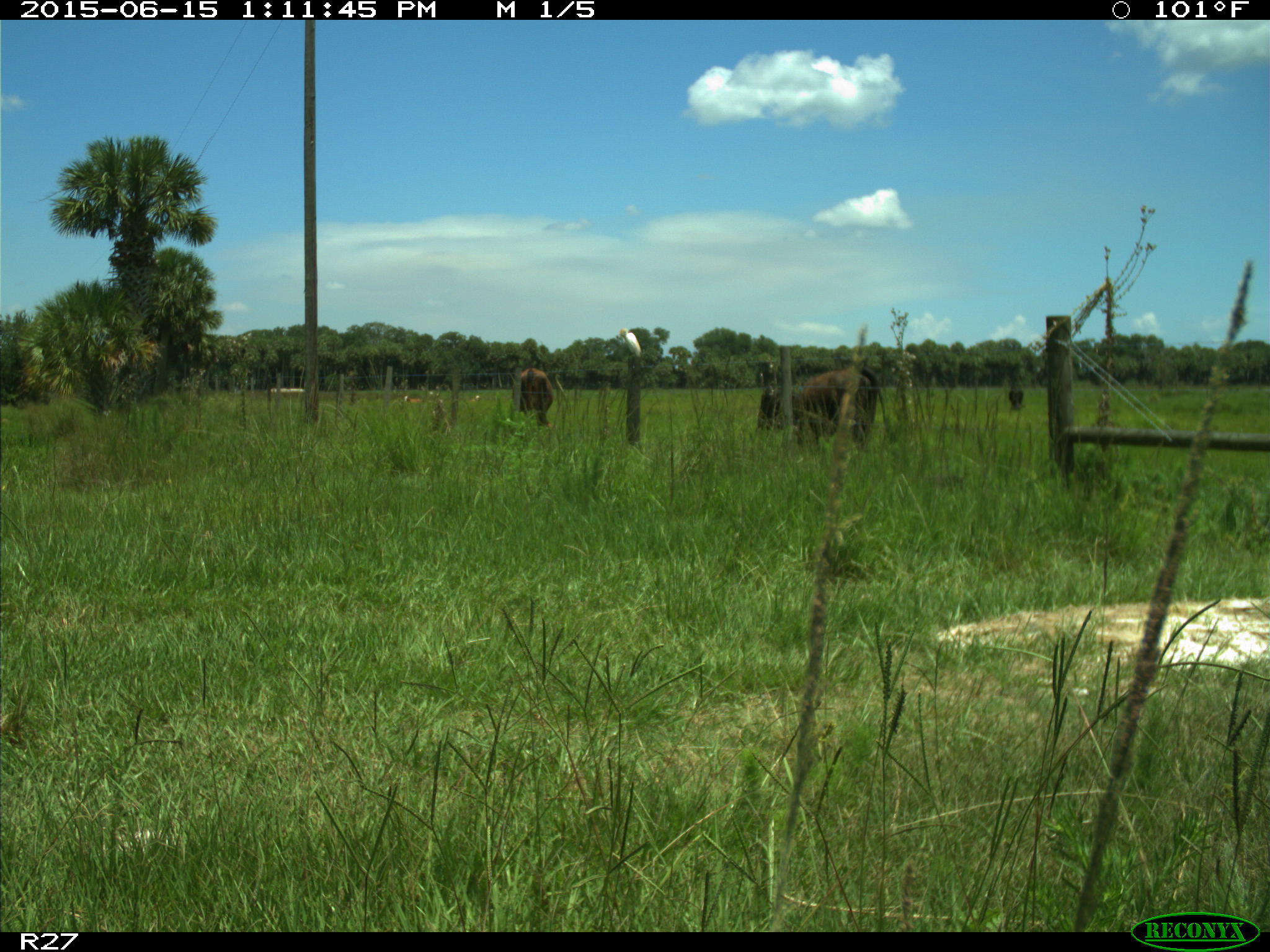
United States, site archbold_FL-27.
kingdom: Animalia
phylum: Chordata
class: Mammalia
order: Artiodactyla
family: Bovidae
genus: Bos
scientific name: Bos taurus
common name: domestic cow